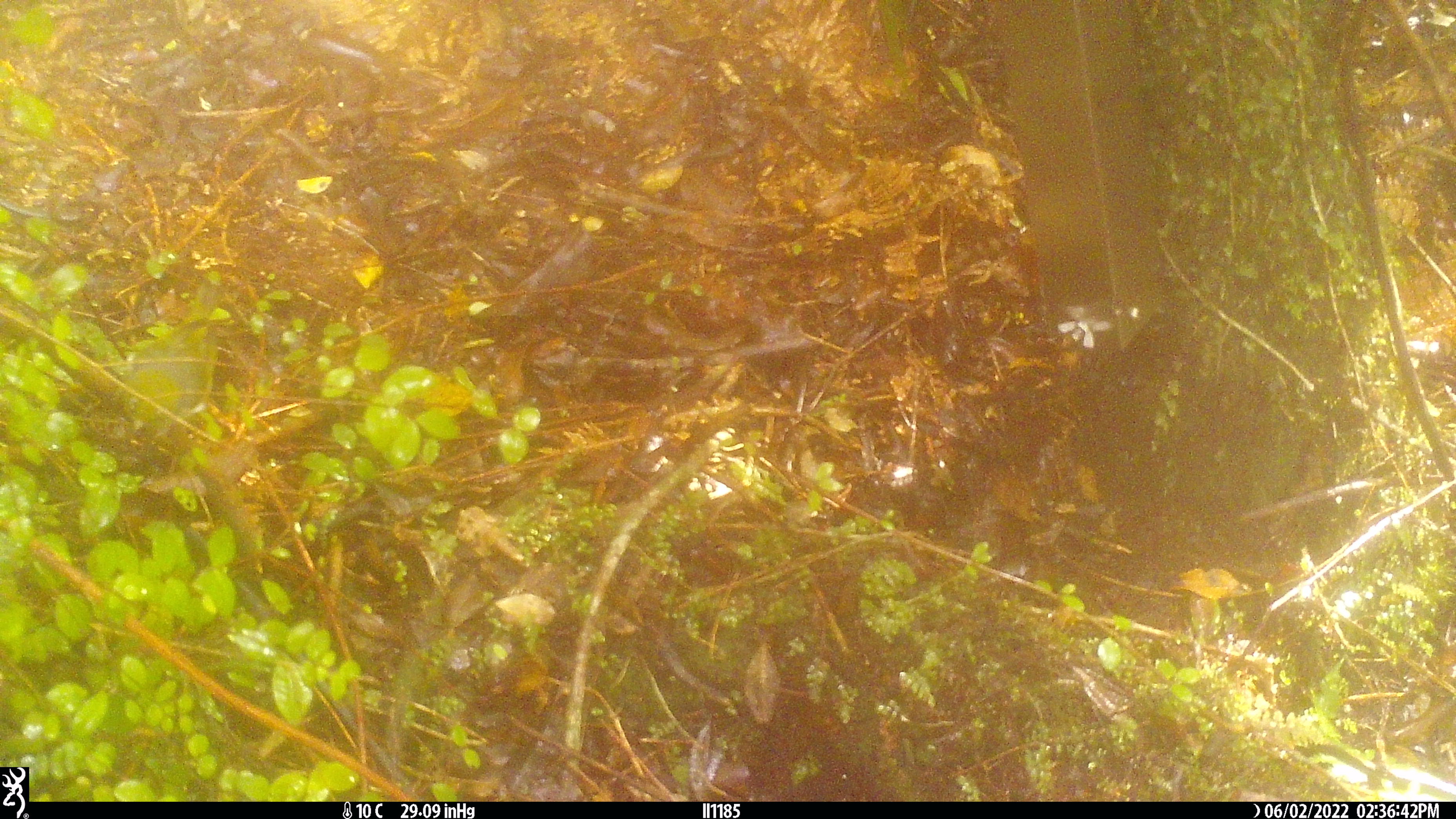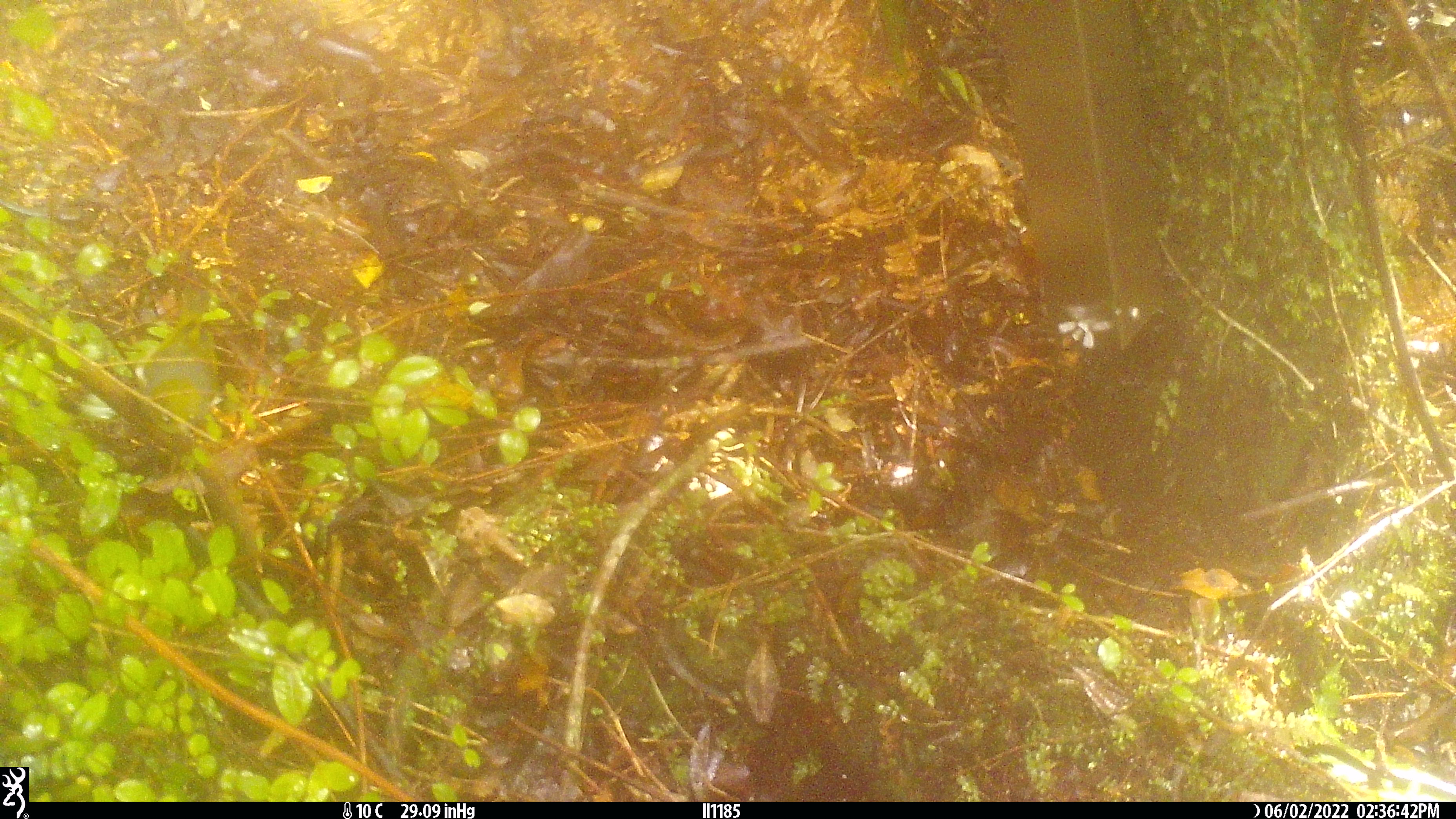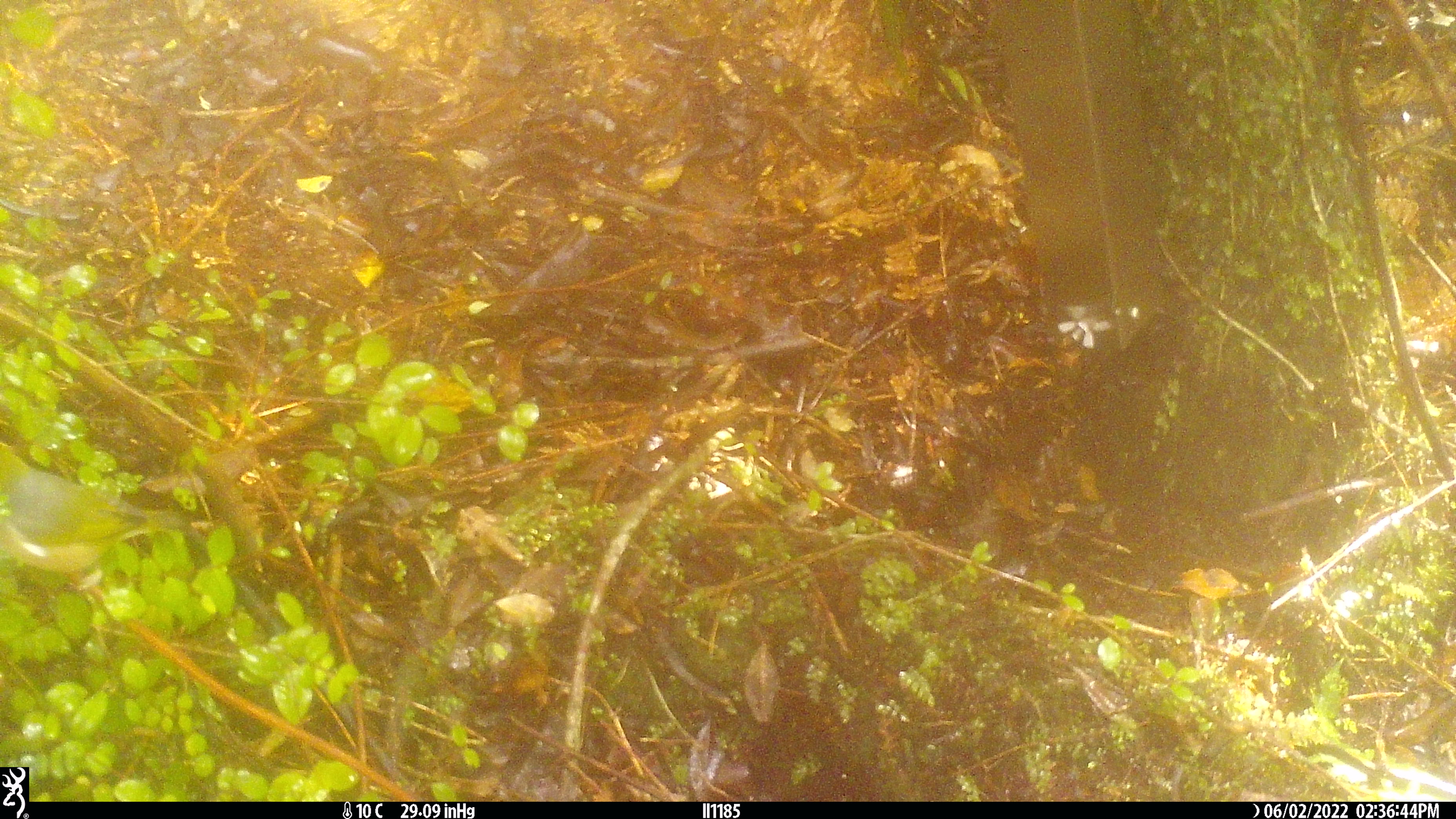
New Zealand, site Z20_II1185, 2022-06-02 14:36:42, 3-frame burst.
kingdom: Animalia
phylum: Chordata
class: Aves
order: Passeriformes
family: Zosteropidae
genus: Zosterops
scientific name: Zosterops lateralis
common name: silvereye